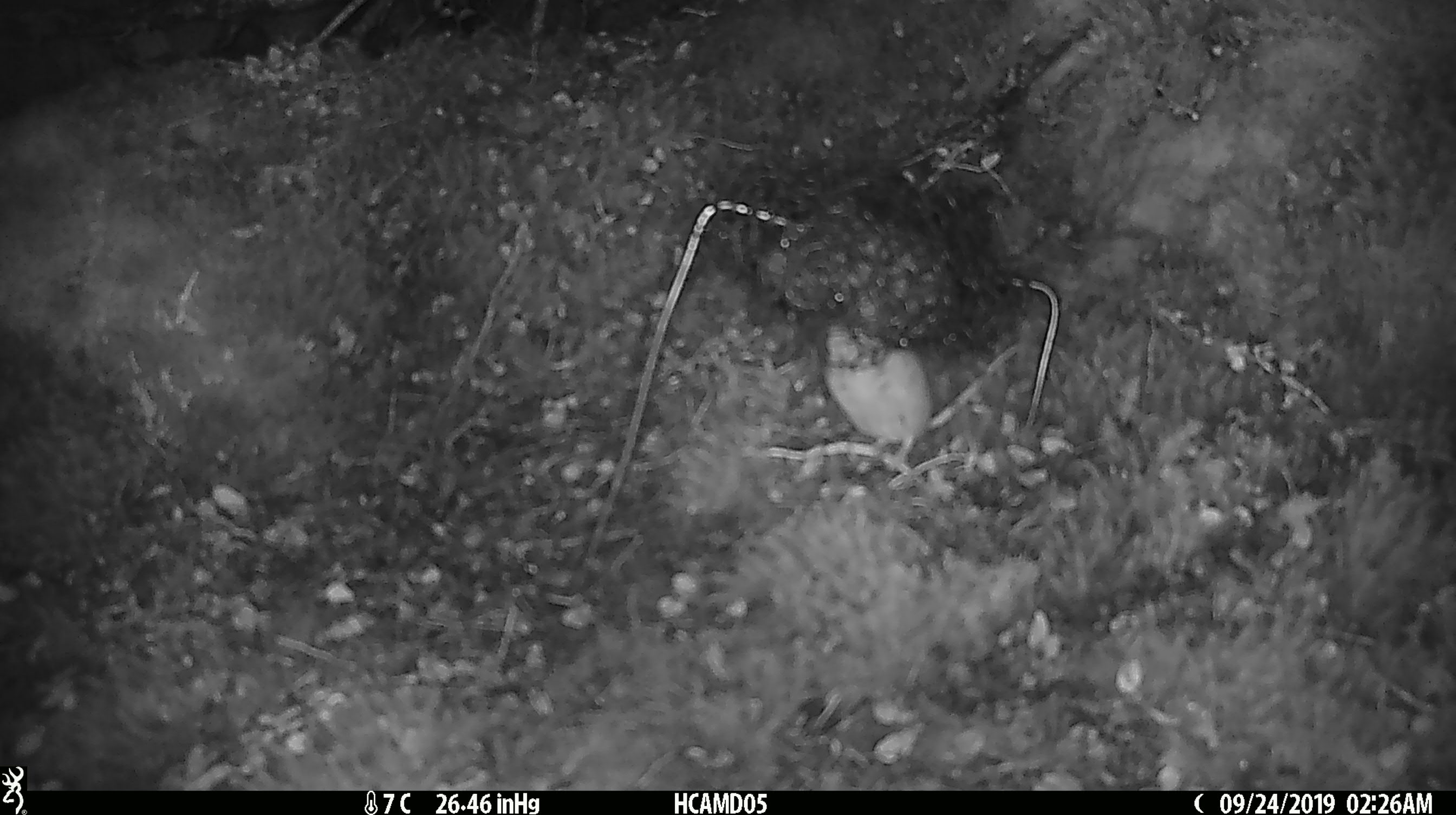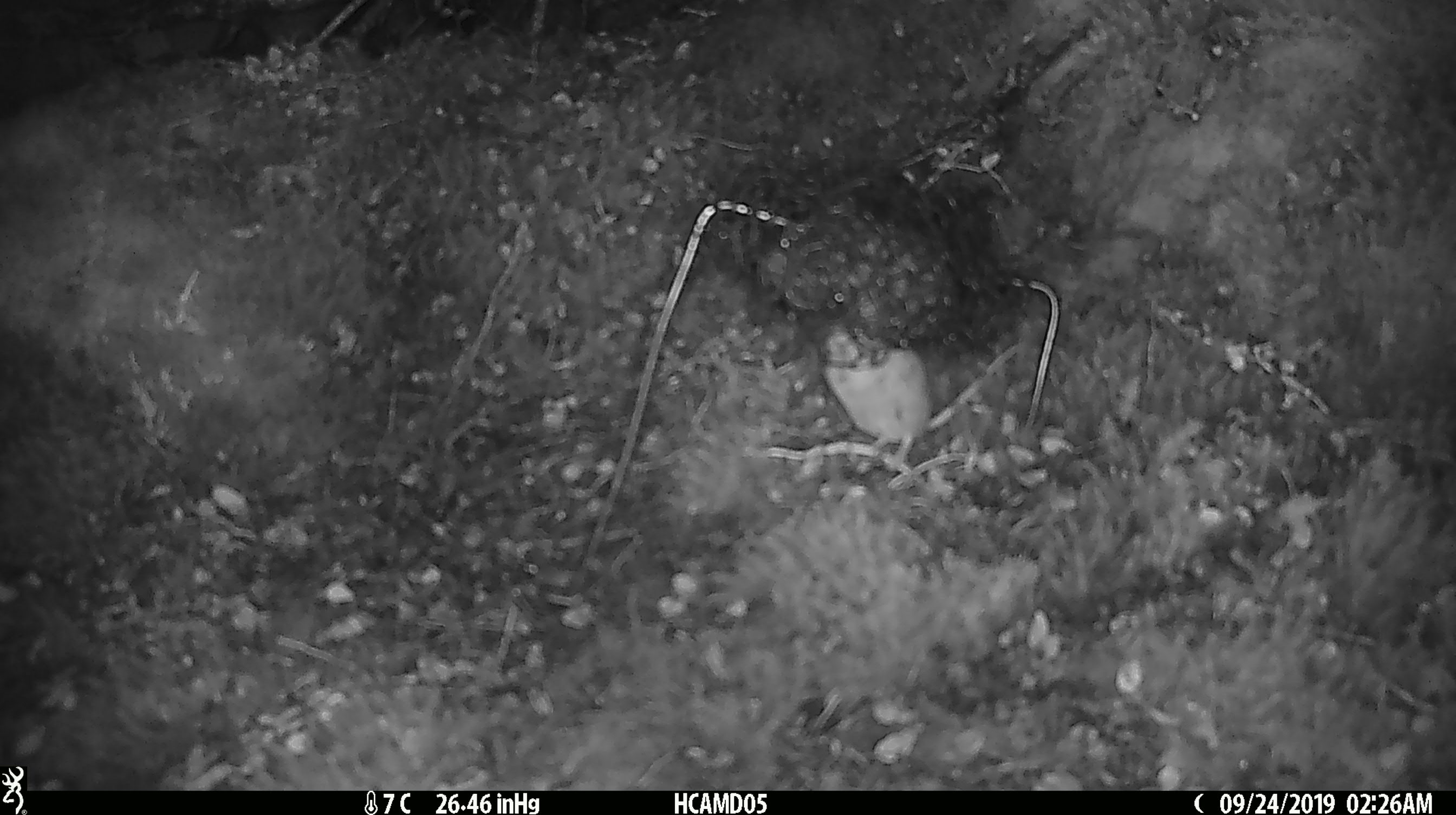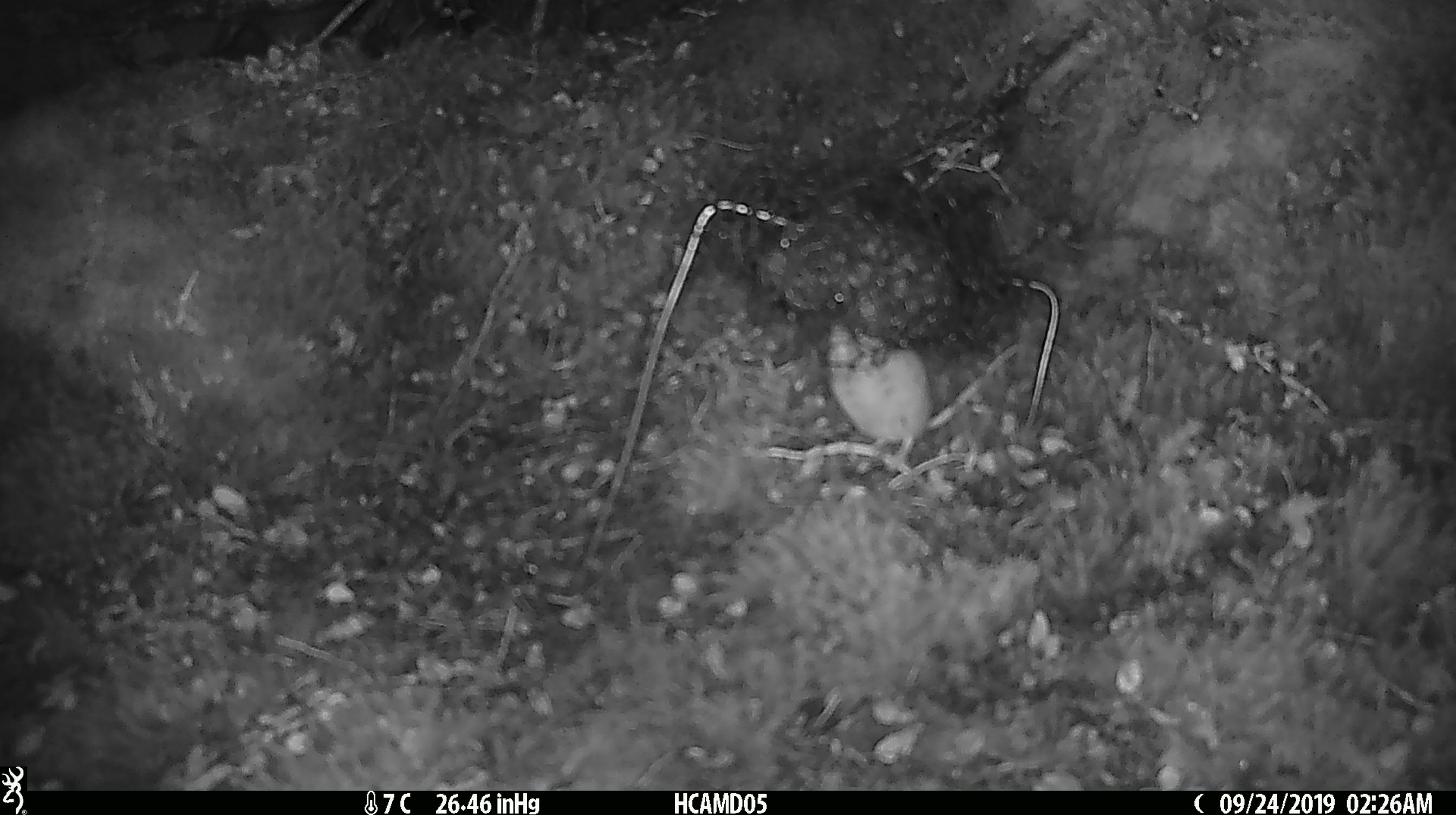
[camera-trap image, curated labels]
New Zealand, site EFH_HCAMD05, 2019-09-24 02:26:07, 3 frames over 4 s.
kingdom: Animalia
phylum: Chordata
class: Mammalia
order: Rodentia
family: Muridae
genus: Mus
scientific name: Mus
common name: mouse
Mouse (Mus).